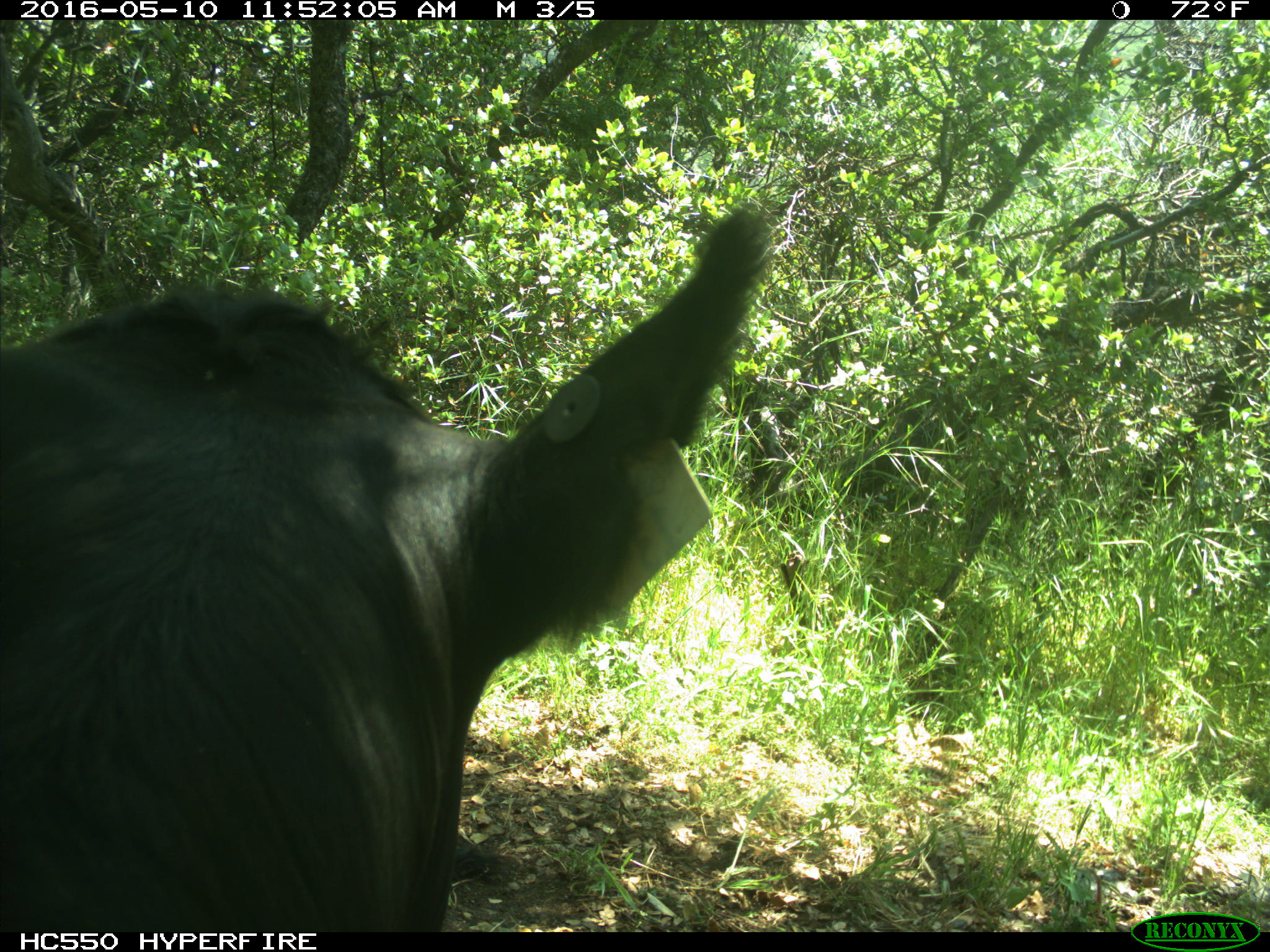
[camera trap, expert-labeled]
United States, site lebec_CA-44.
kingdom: Animalia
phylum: Chordata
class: Mammalia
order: Artiodactyla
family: Bovidae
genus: Bos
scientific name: Bos taurus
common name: domestic cow